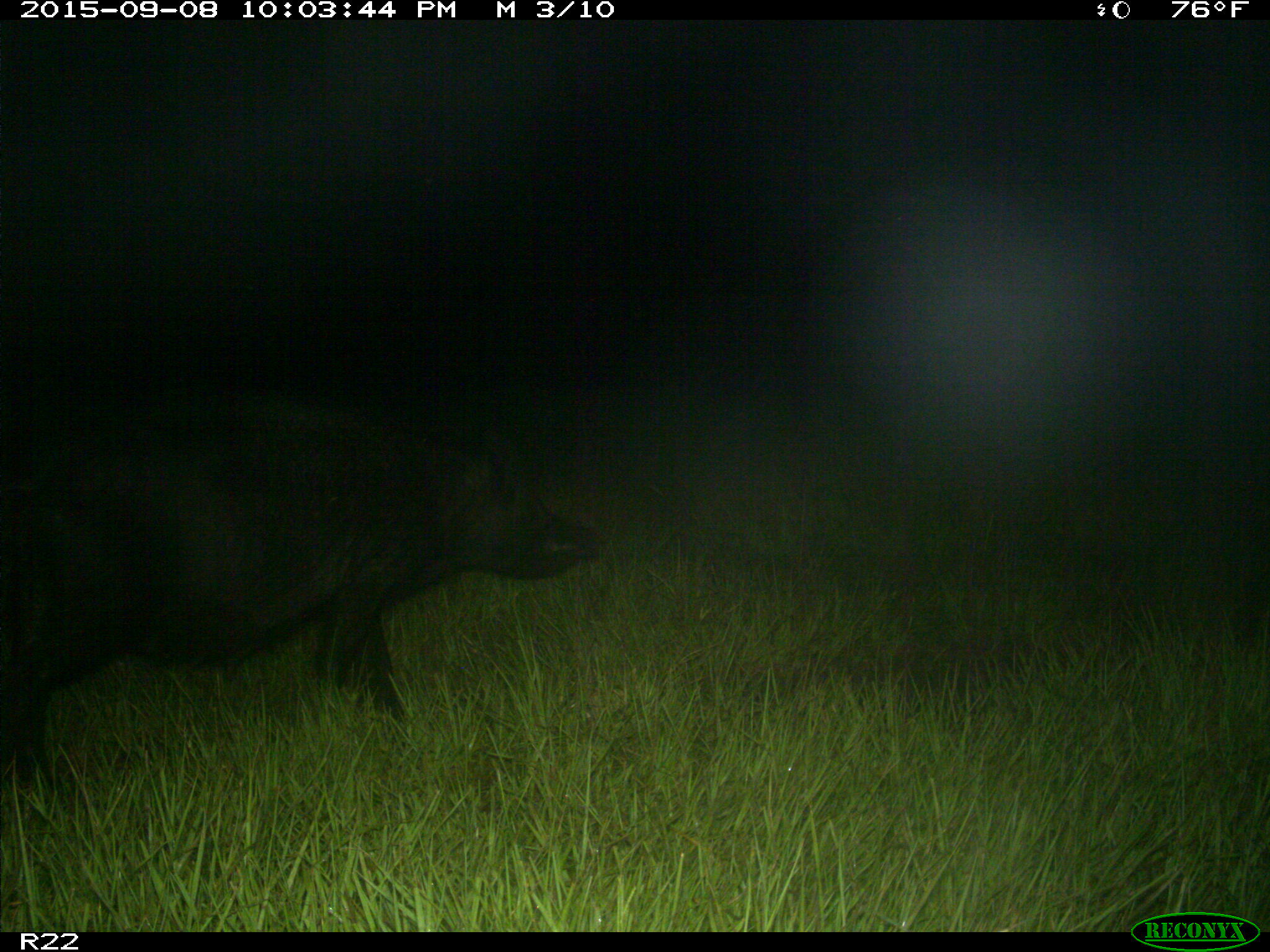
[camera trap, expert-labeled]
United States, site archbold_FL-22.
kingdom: Animalia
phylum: Chordata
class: Mammalia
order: Artiodactyla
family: Suidae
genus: Sus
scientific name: Sus scrofa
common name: wild boar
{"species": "Sus scrofa (wild boar)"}